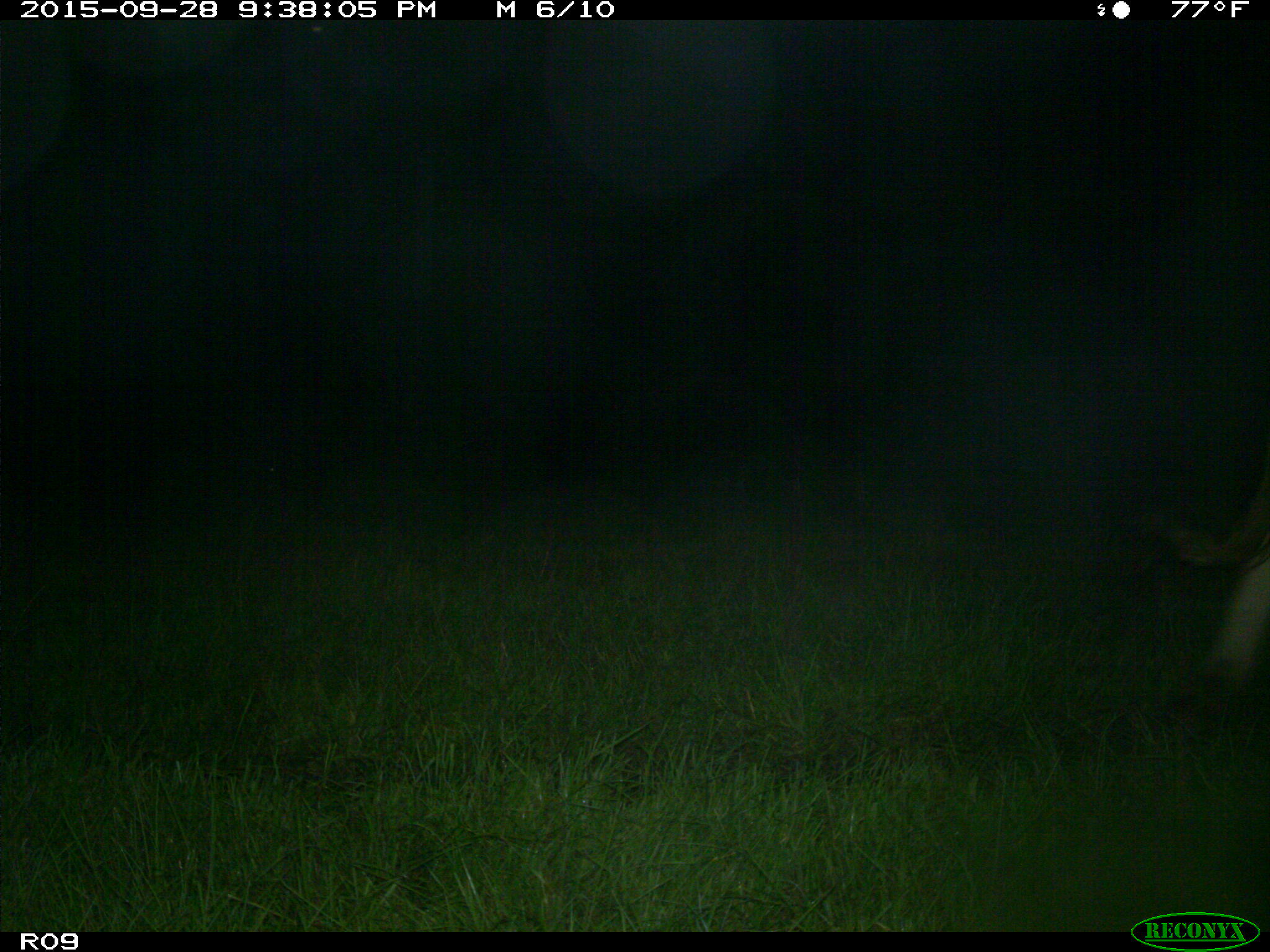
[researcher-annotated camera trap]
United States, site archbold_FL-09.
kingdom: Animalia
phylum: Chordata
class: Mammalia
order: Artiodactyla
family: Bovidae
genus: Bos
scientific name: Bos taurus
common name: domestic cow